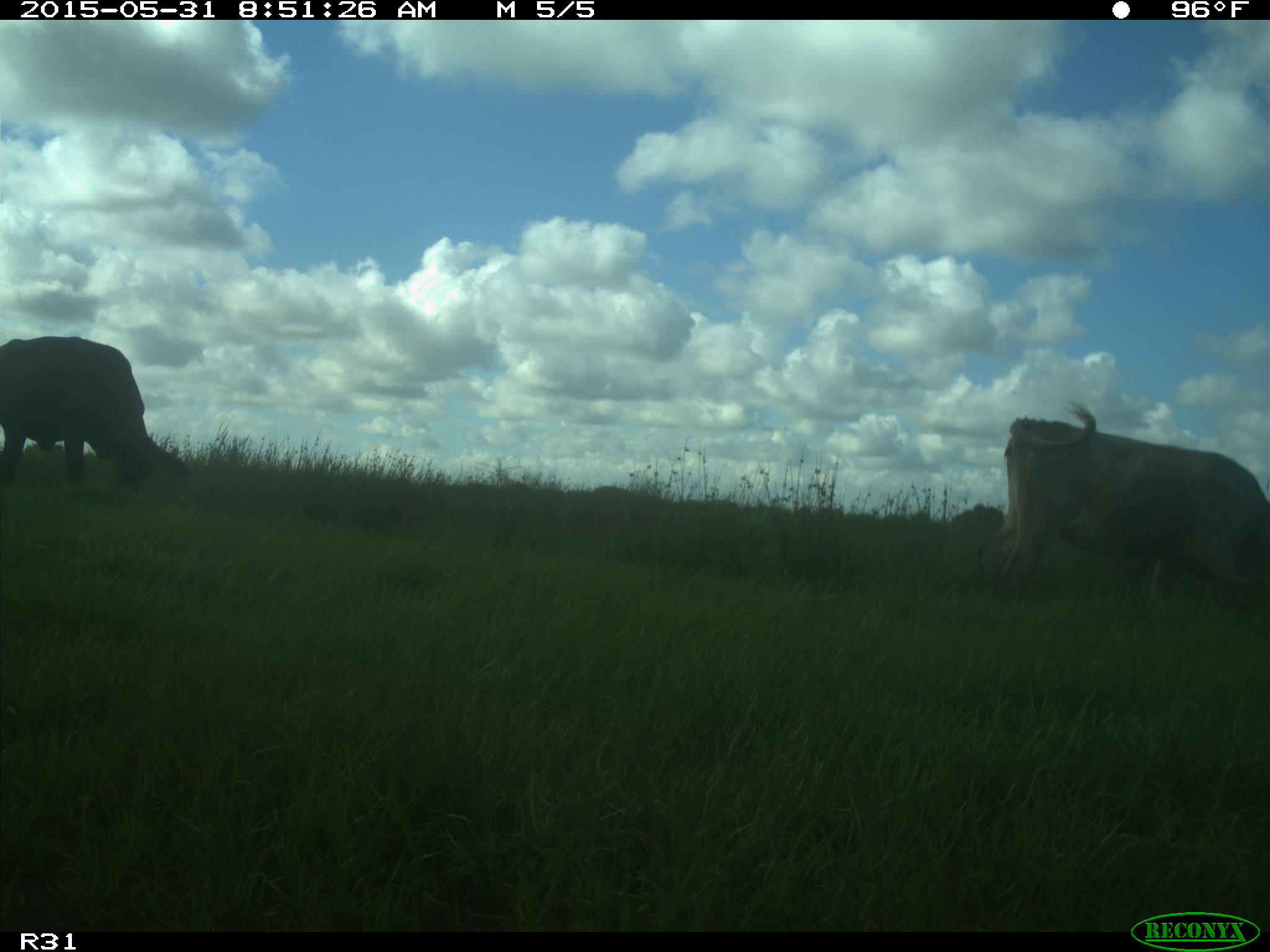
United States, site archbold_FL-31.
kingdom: Animalia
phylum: Chordata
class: Mammalia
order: Artiodactyla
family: Bovidae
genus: Bos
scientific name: Bos taurus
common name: domestic cow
Bos taurus (domestic cow).